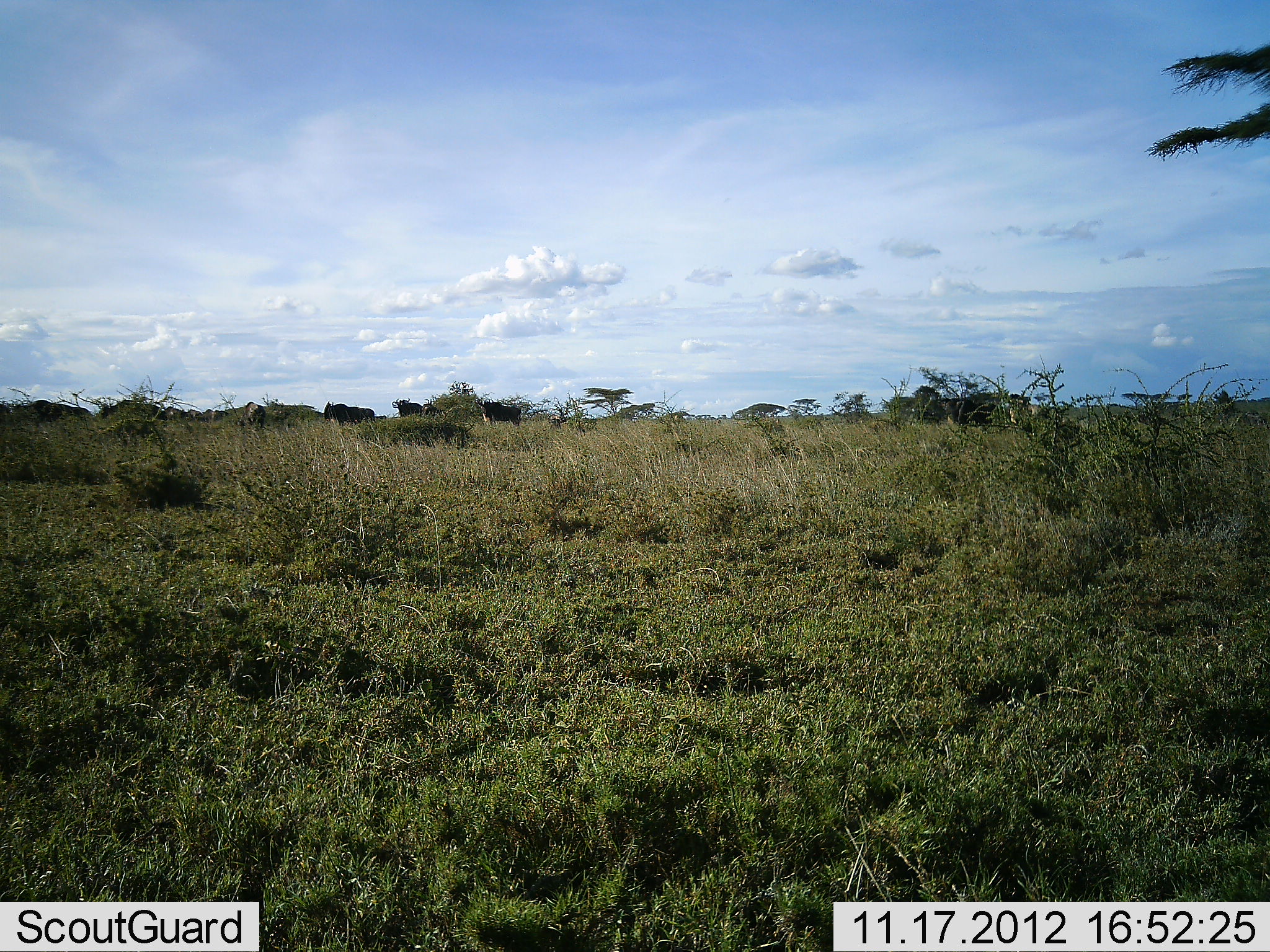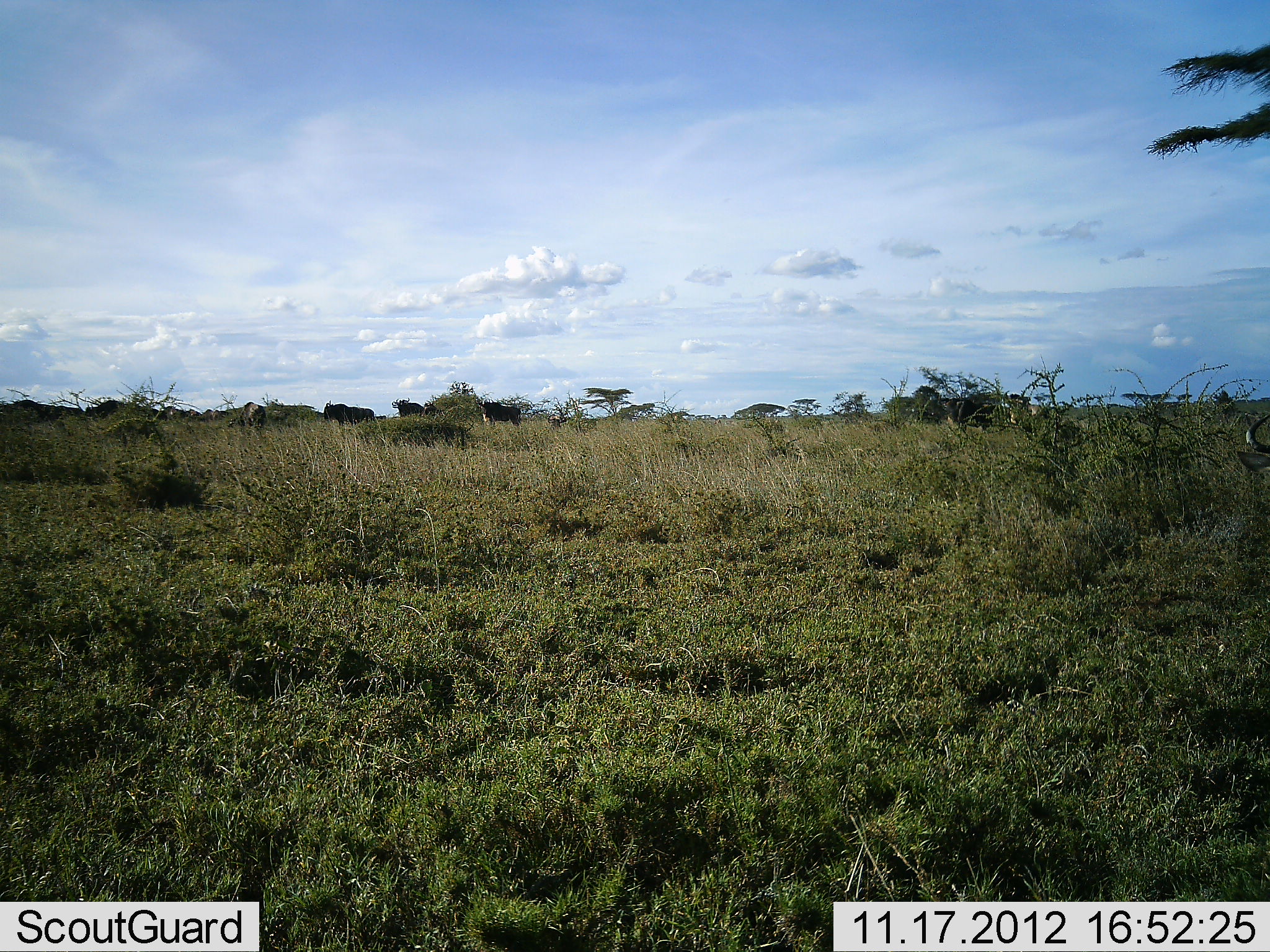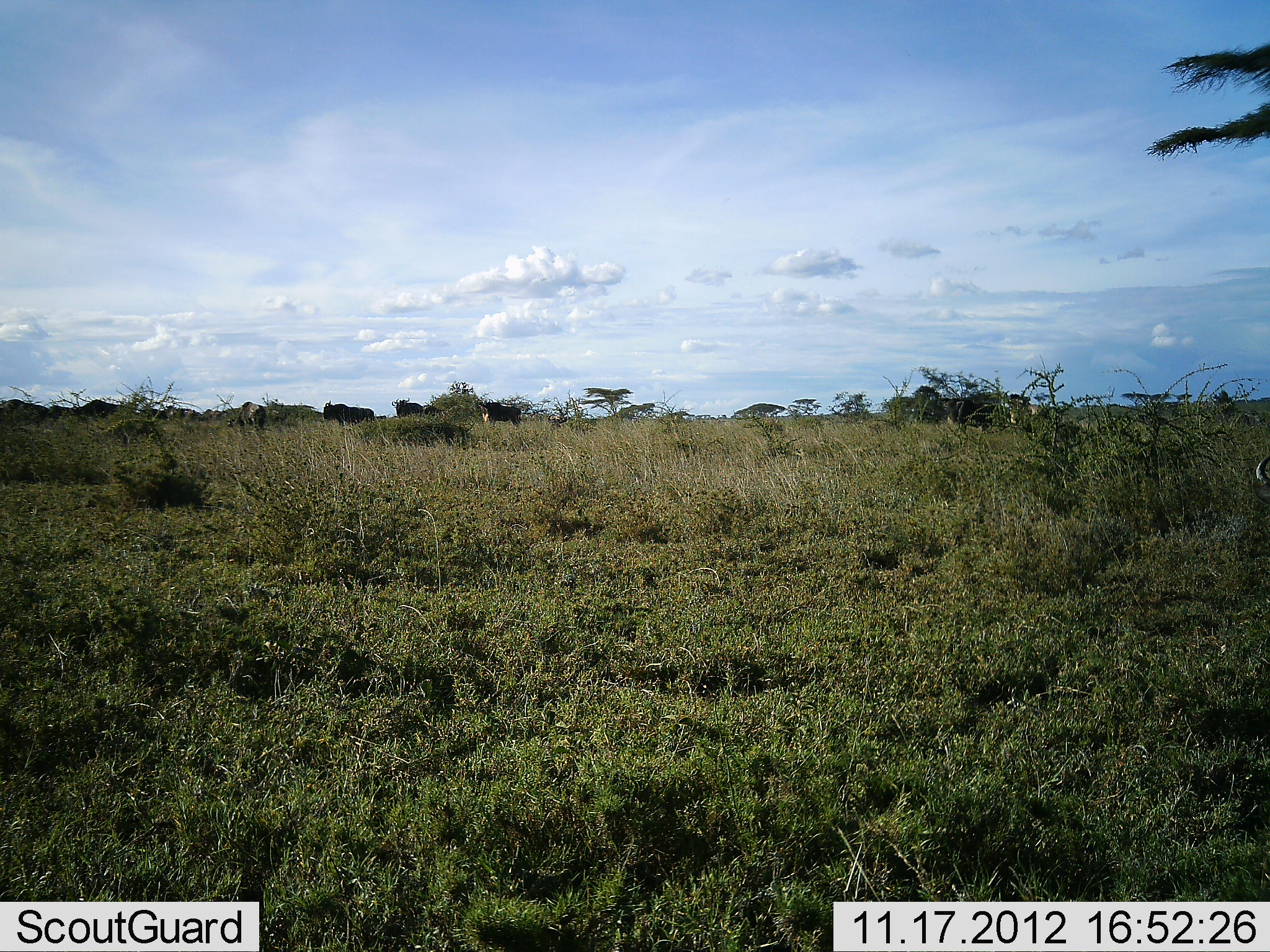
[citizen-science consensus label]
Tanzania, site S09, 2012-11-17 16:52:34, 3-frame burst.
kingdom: Animalia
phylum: Chordata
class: Mammalia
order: Artiodactyla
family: Bovidae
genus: Connochaetes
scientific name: Connochaetes taurinus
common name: blue wildebeest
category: wildebeest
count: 6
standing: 60%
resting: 0%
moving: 80%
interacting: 7%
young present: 0%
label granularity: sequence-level